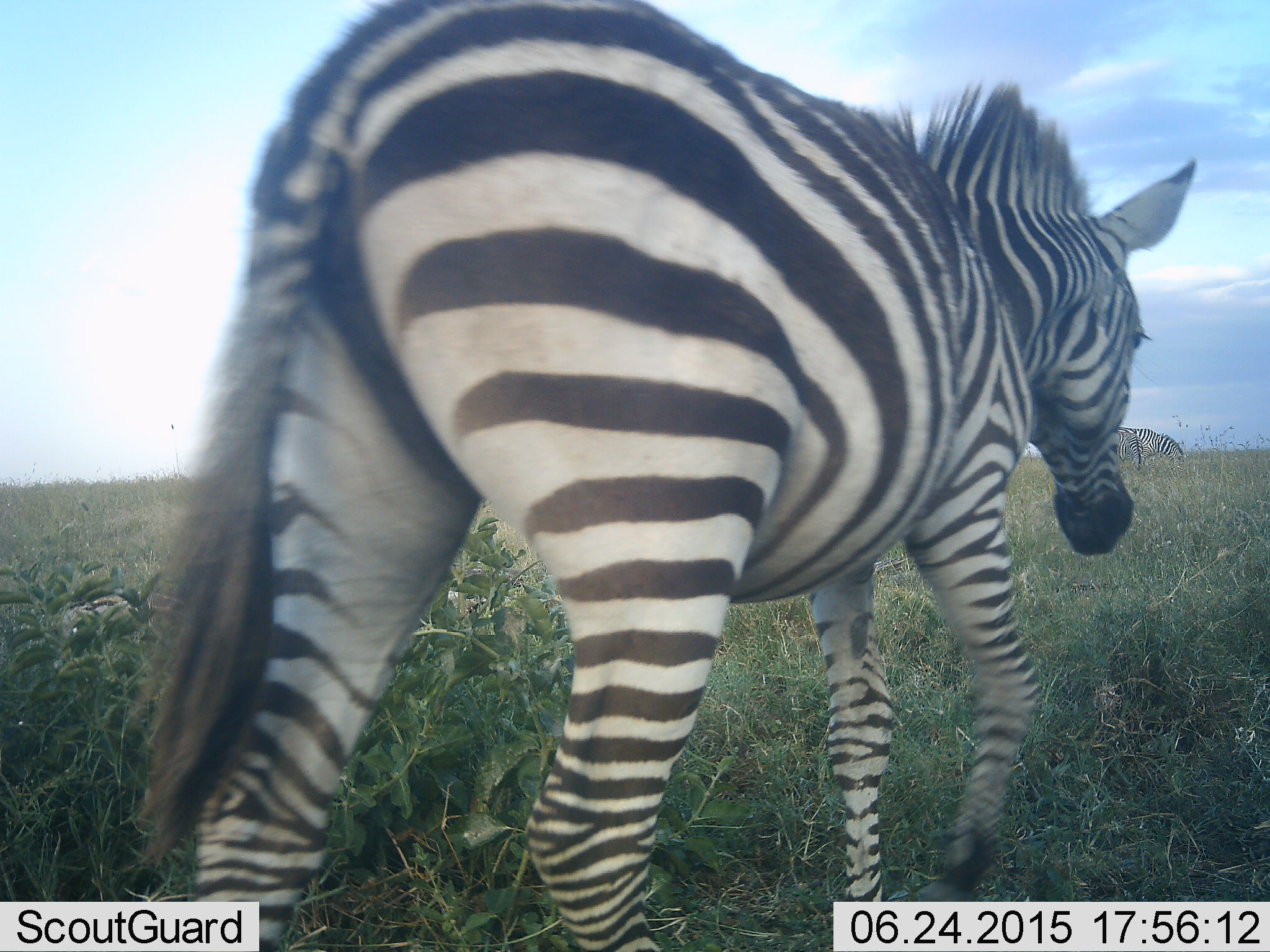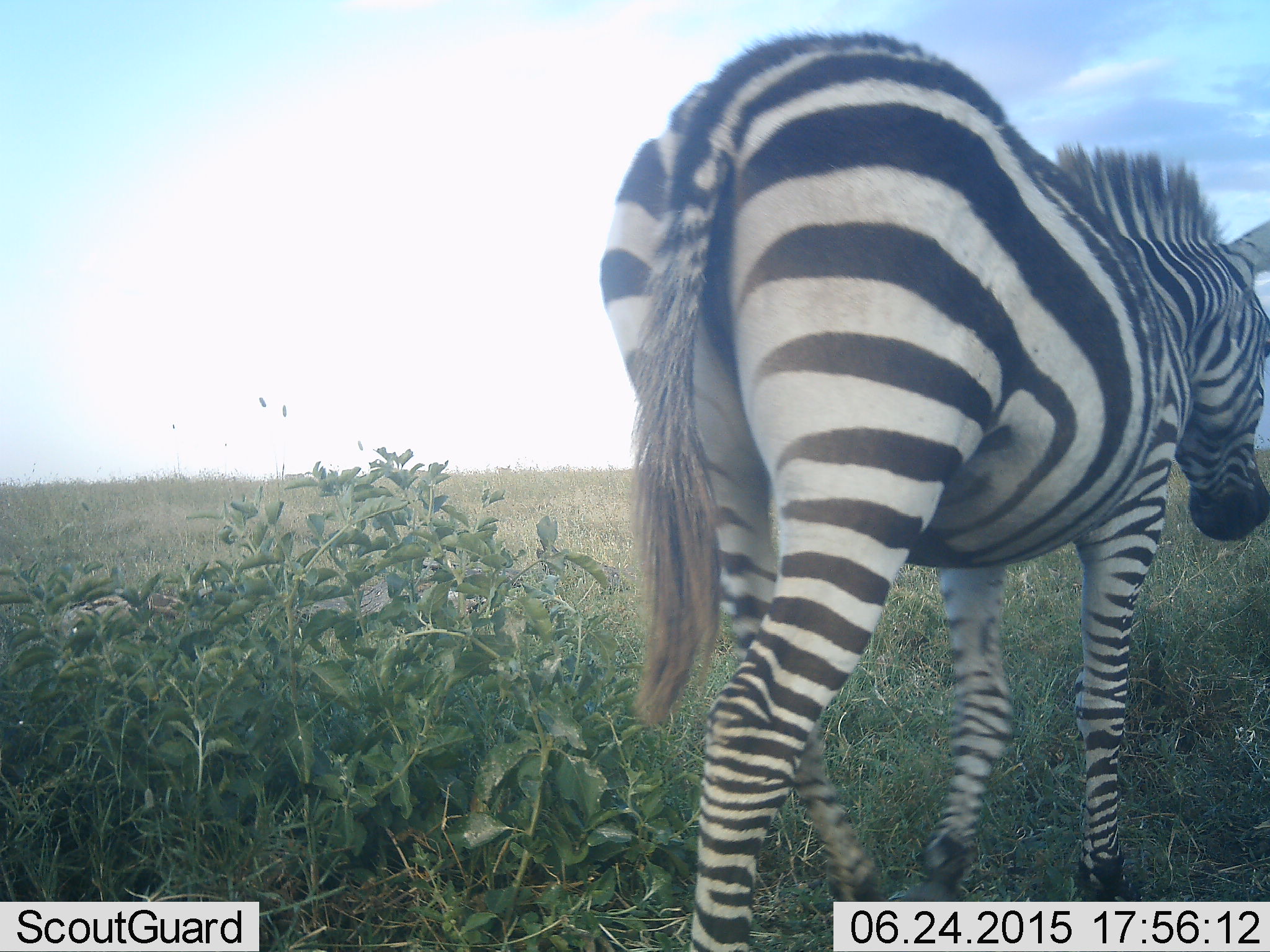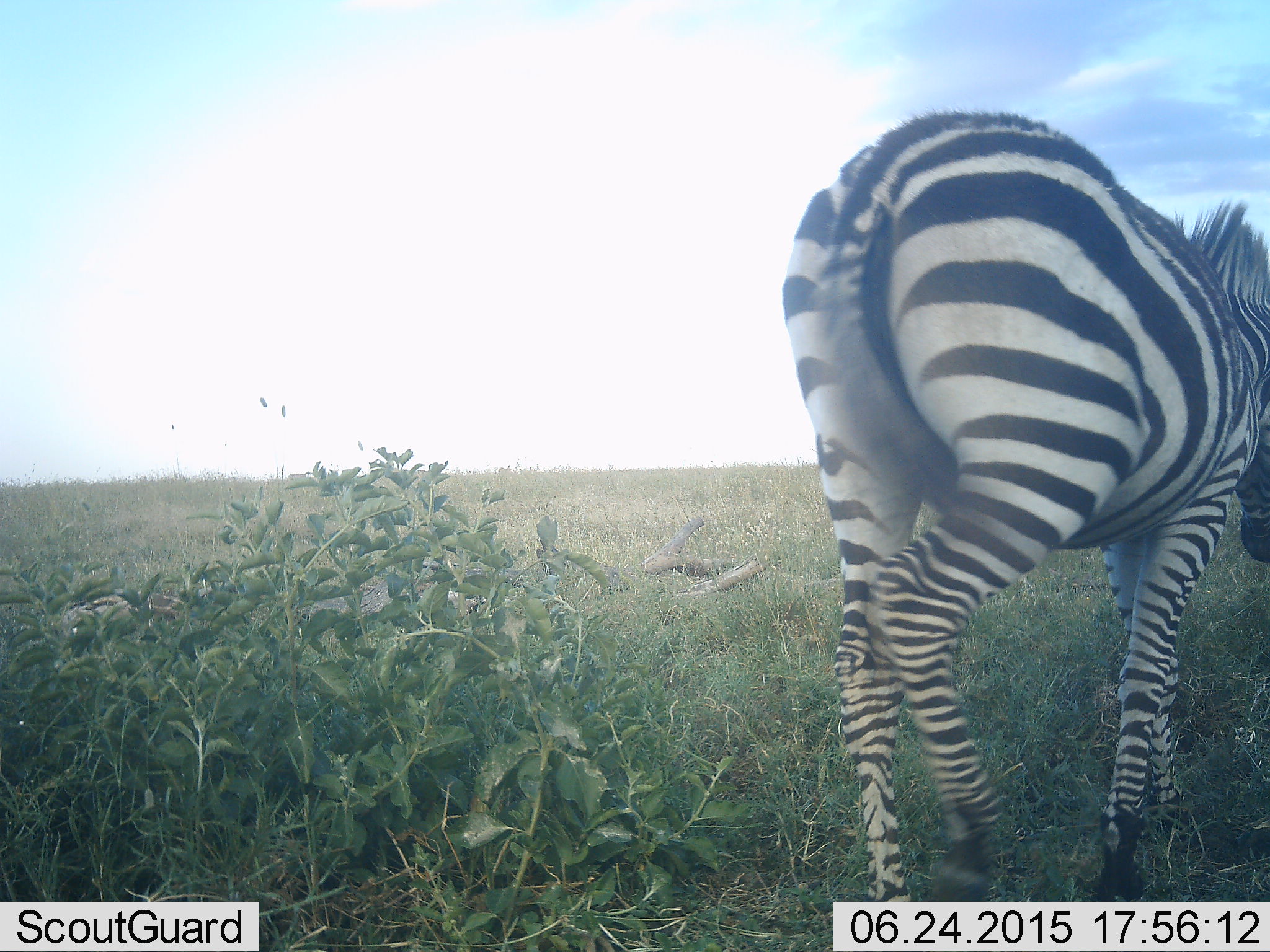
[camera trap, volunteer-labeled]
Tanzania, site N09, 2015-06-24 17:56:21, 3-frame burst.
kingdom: Animalia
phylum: Chordata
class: Mammalia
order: Perissodactyla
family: Equidae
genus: Equus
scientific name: Equus quagga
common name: plains zebra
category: zebra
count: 1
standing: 10%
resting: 0%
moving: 100%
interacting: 0%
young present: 0%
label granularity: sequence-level